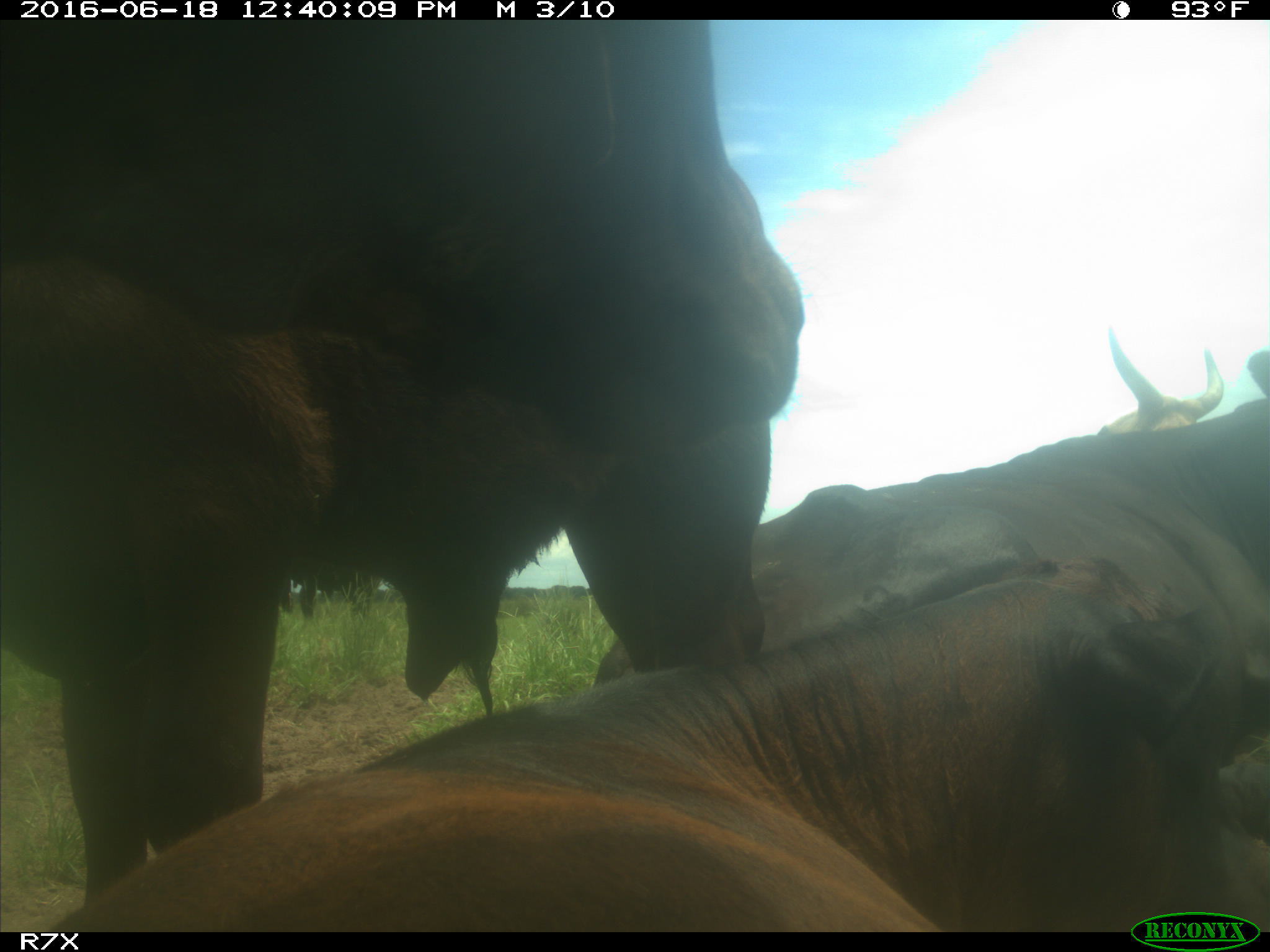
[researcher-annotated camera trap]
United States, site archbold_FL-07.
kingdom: Animalia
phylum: Chordata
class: Mammalia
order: Artiodactyla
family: Bovidae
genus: Bos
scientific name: Bos taurus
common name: domestic cow